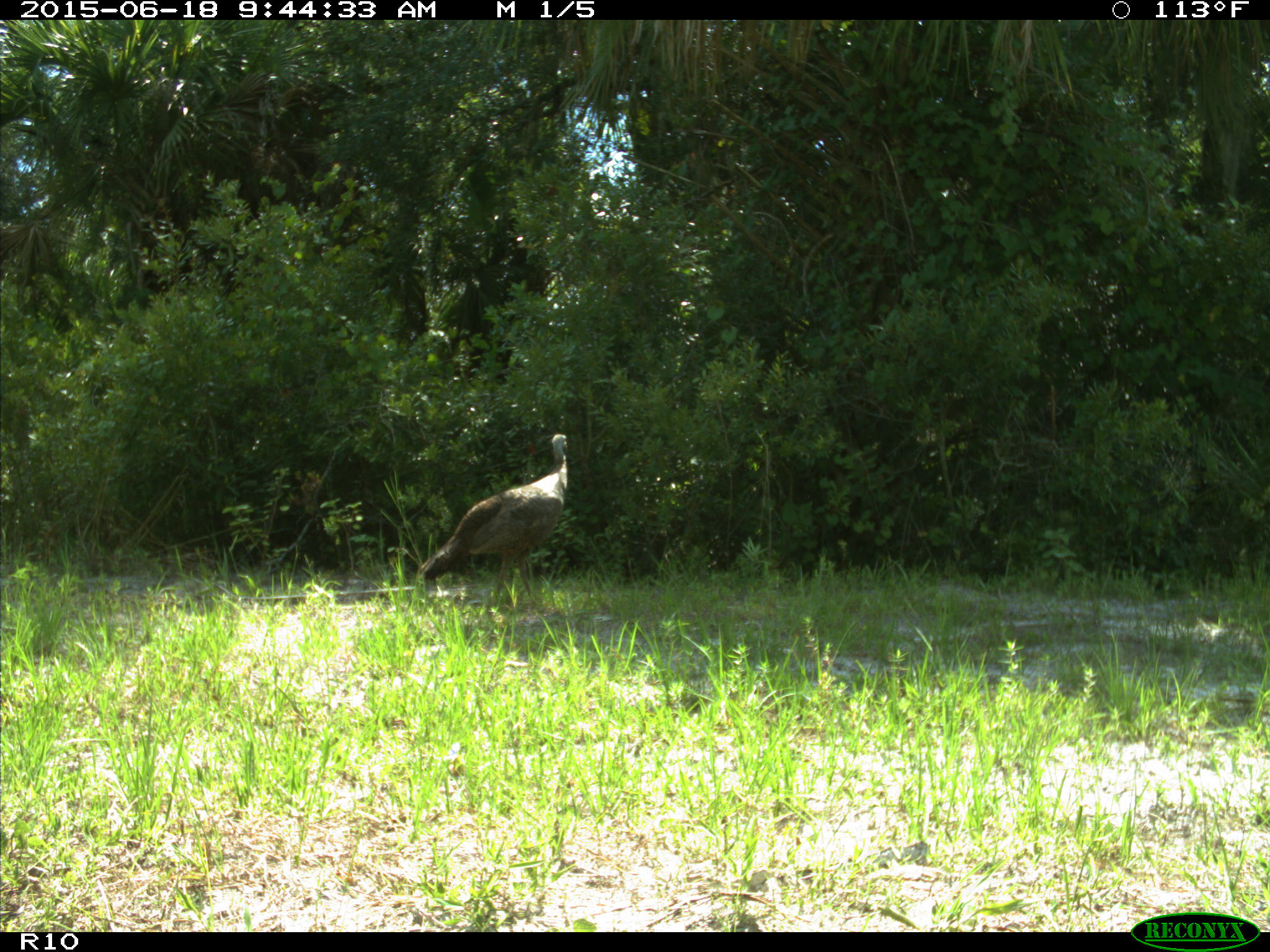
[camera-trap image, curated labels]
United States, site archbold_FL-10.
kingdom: Animalia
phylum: Chordata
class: Aves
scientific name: Aves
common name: birds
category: unidentified bird